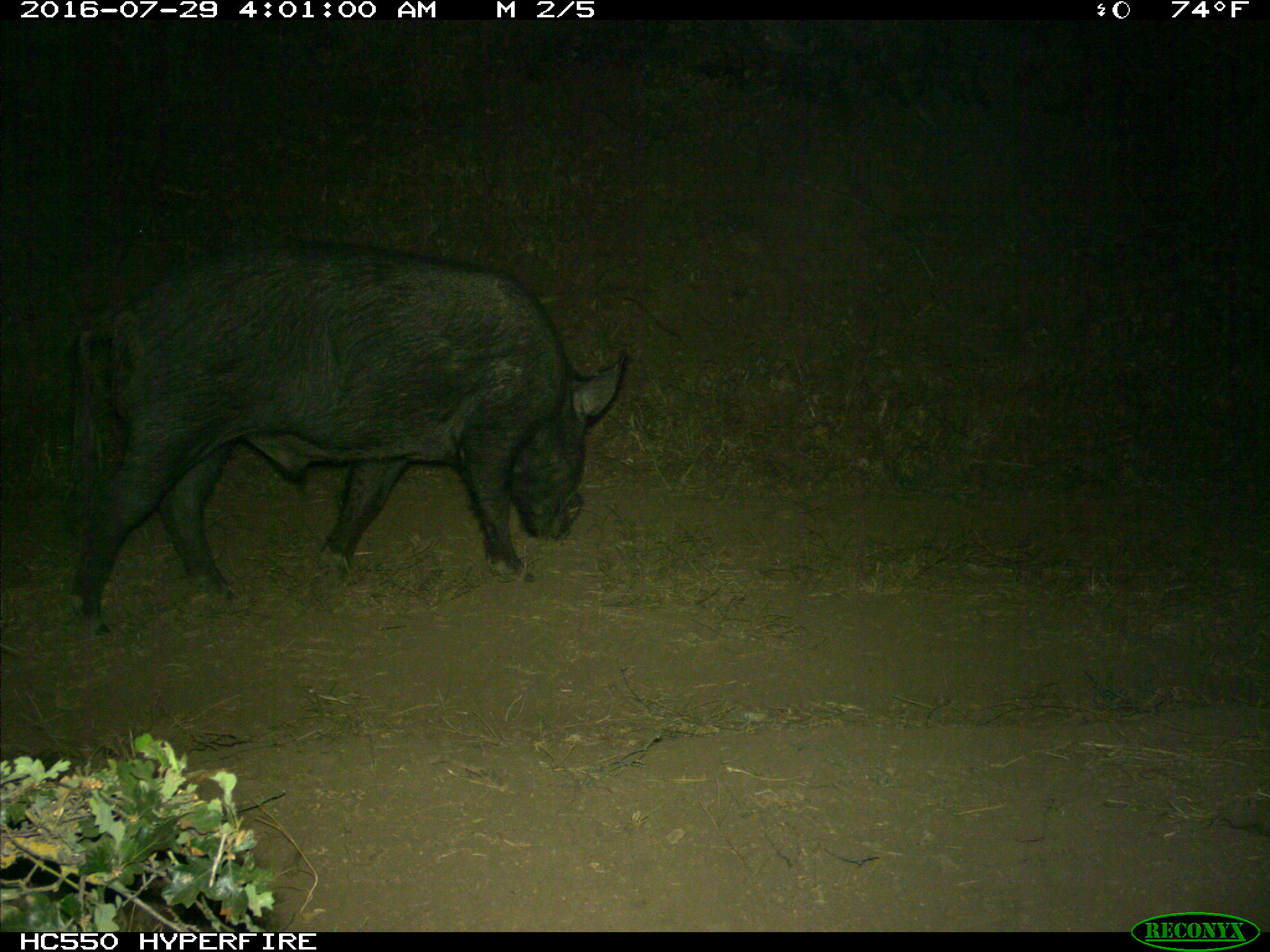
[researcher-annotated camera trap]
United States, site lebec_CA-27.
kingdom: Animalia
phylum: Chordata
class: Mammalia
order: Artiodactyla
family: Suidae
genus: Sus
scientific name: Sus scrofa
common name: wild boar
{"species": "Sus scrofa (wild boar)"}